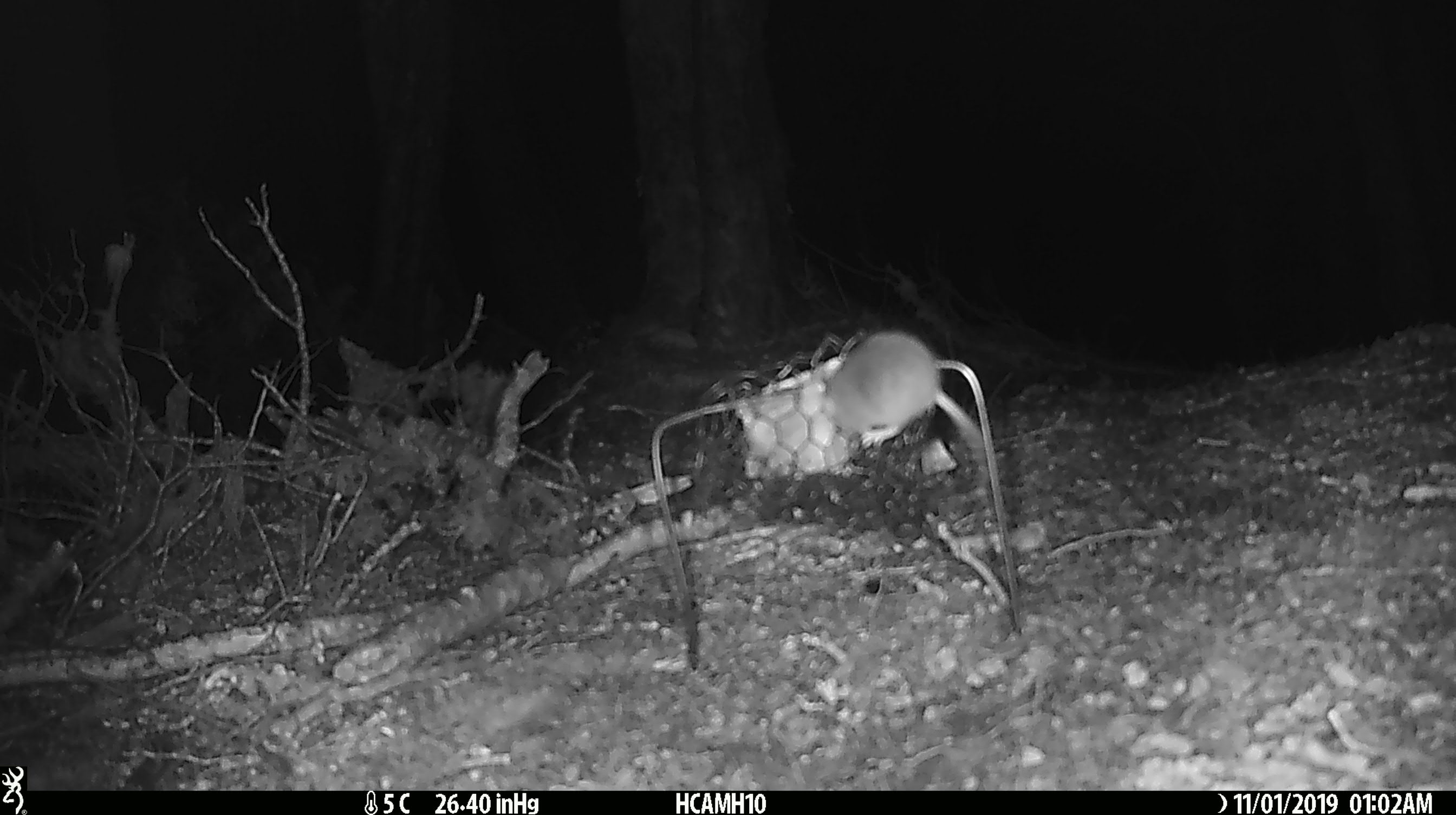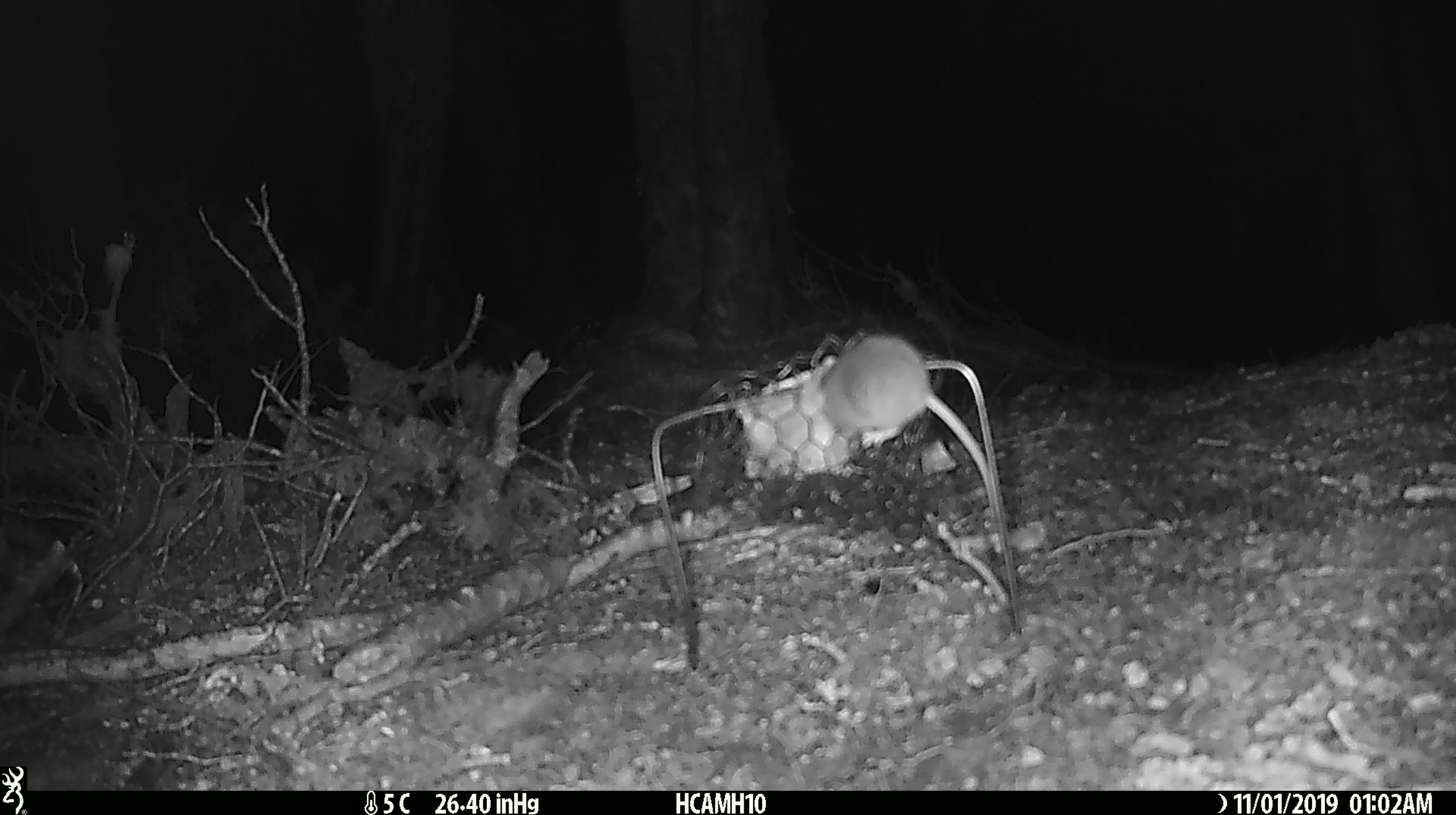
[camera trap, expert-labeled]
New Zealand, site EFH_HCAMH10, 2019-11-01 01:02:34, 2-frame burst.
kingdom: Animalia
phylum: Chordata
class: Mammalia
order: Rodentia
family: Muridae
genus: Mus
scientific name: Mus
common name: mouse